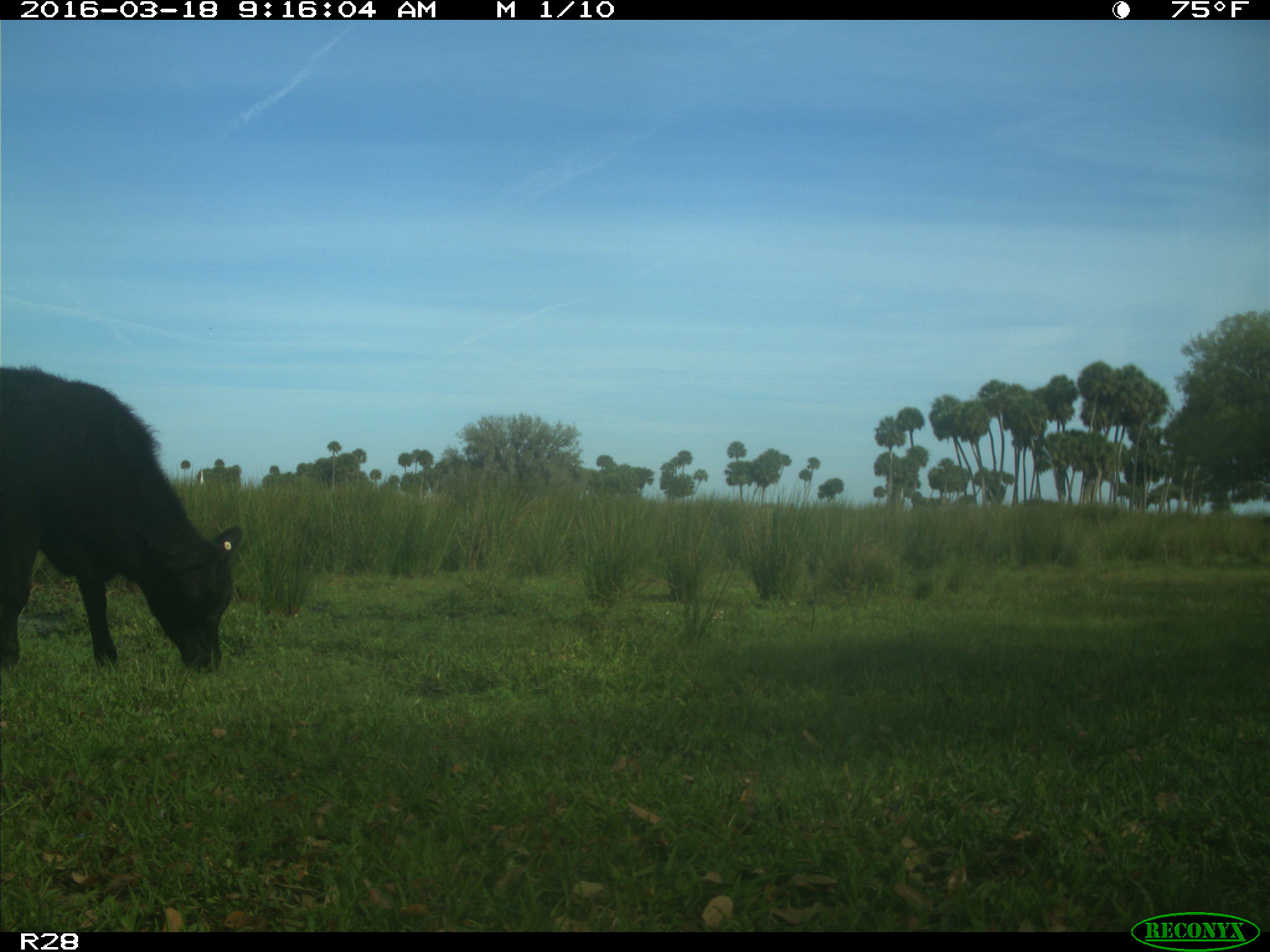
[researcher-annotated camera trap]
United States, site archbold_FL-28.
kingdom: Animalia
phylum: Chordata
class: Mammalia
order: Artiodactyla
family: Bovidae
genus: Bos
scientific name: Bos taurus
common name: domestic cow